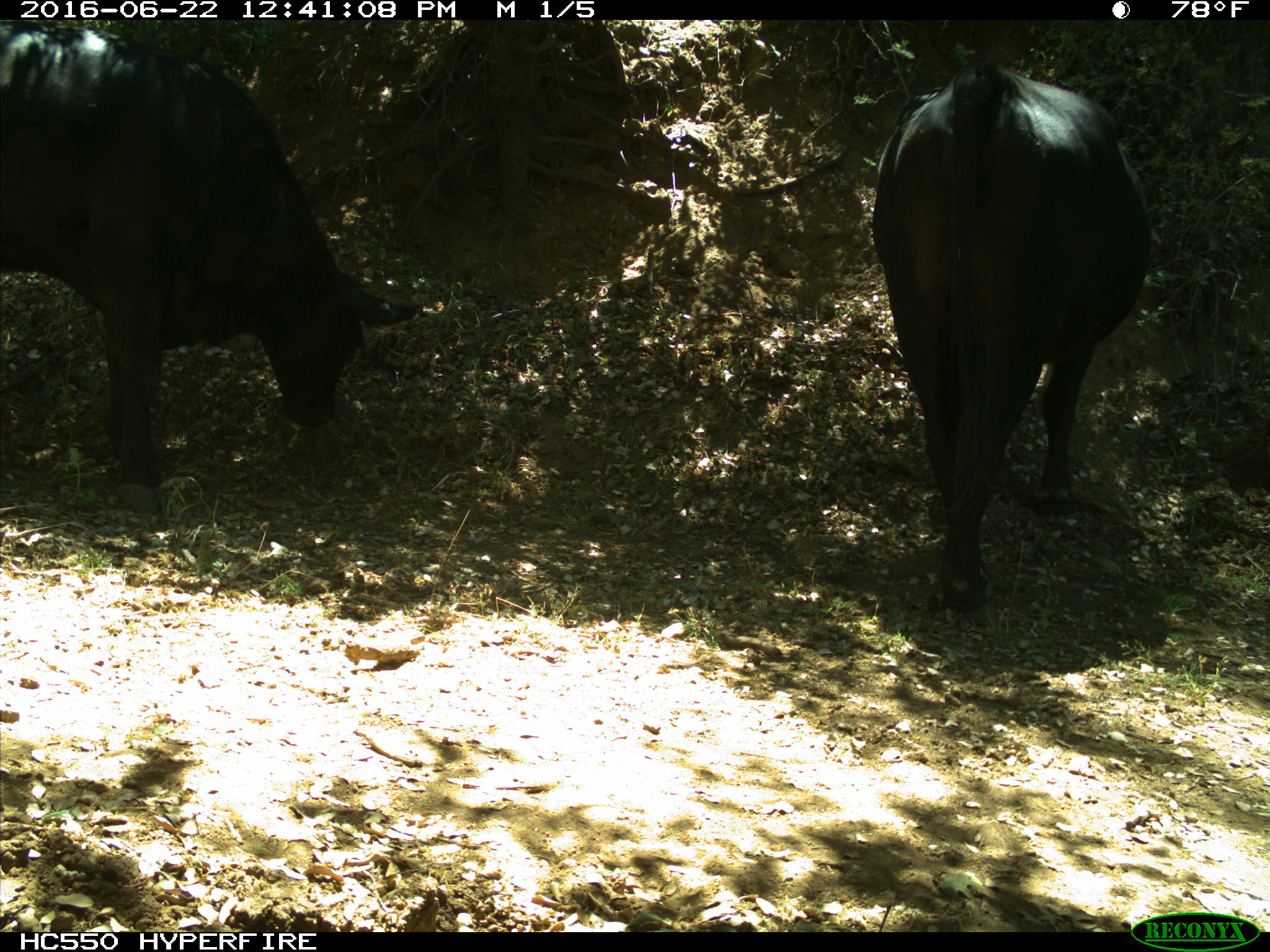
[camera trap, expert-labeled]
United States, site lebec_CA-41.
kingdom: Animalia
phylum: Chordata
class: Mammalia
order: Artiodactyla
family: Bovidae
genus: Bos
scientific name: Bos taurus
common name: domestic cow